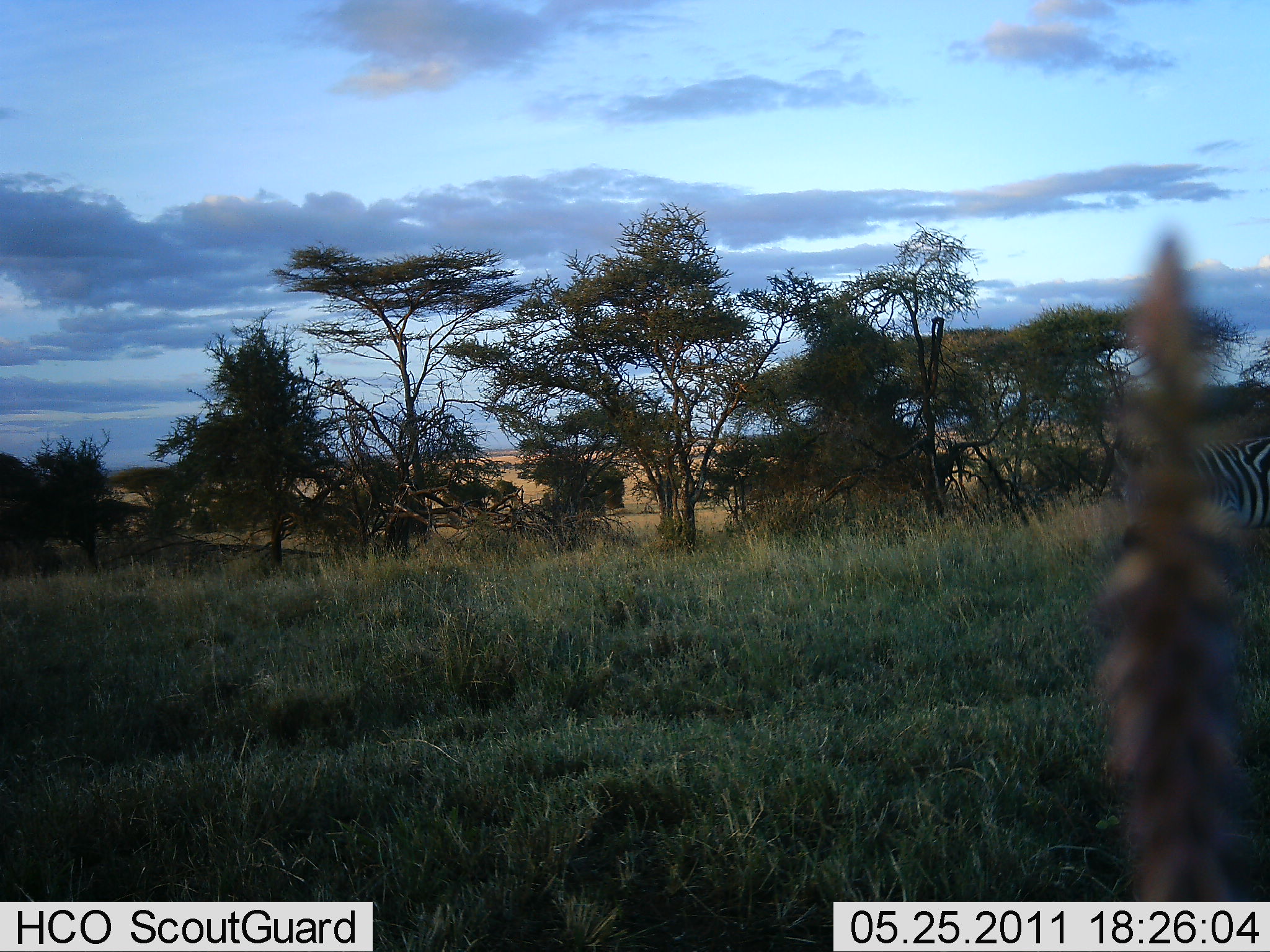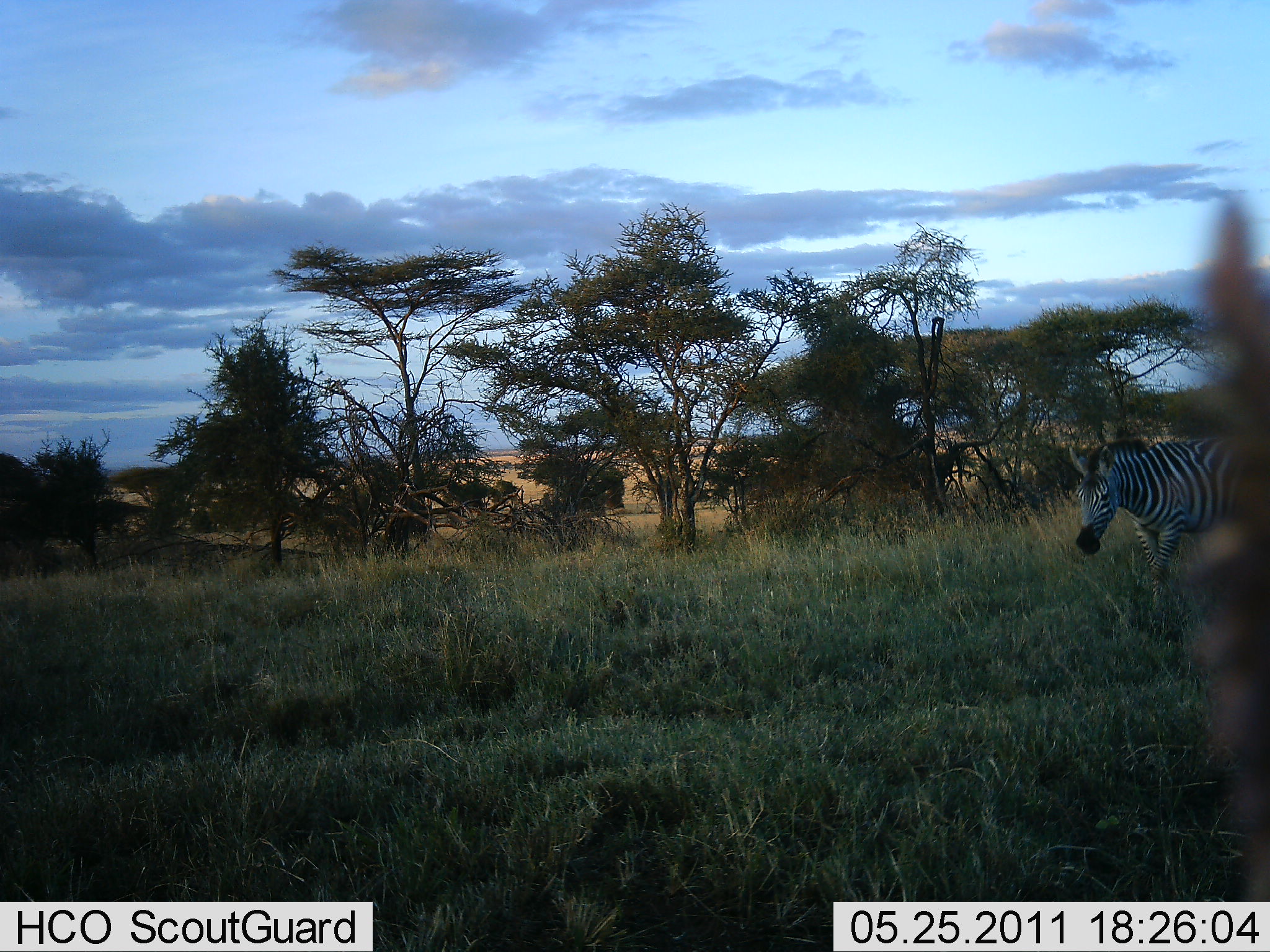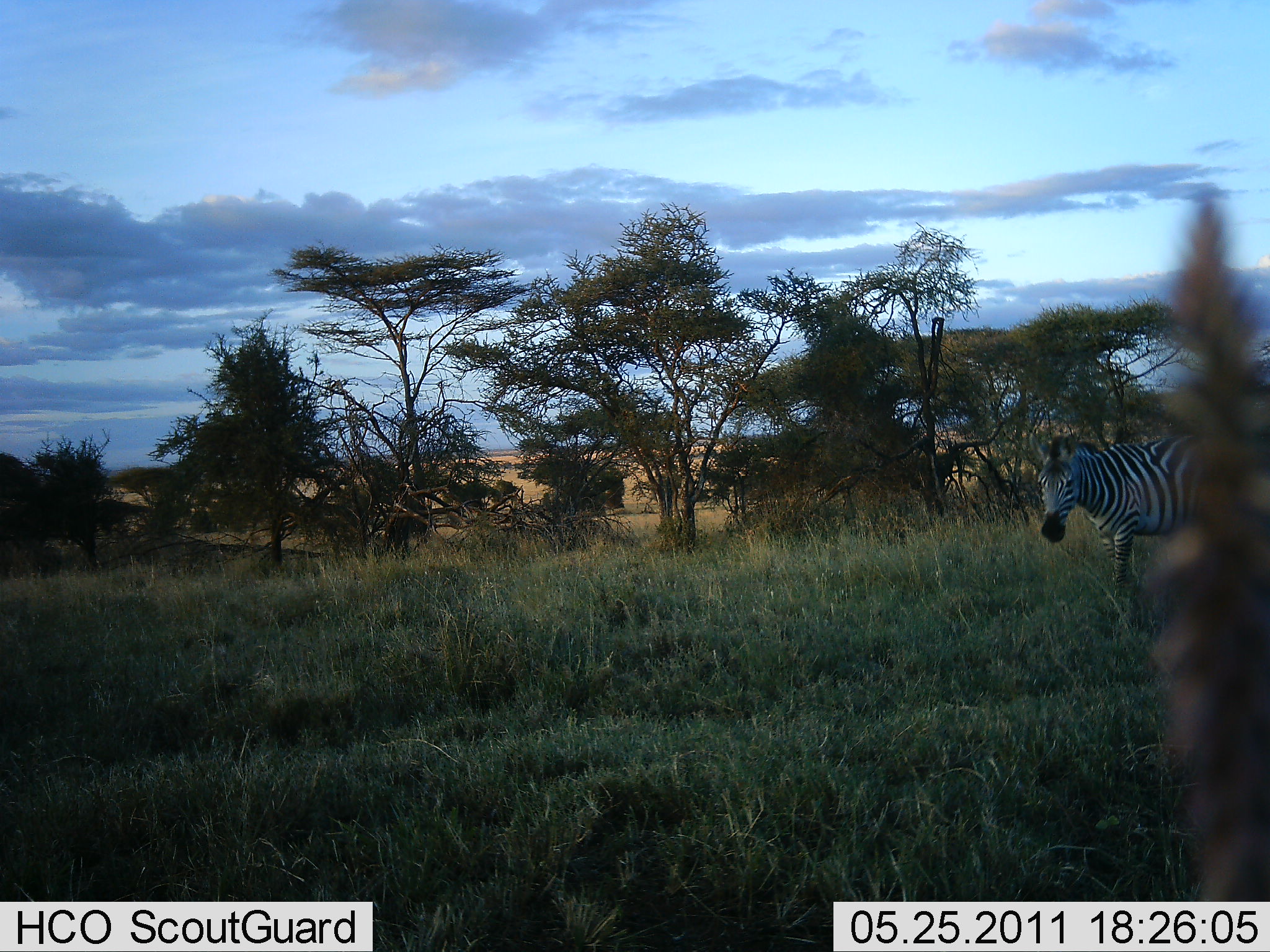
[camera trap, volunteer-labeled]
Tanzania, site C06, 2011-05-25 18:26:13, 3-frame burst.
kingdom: Animalia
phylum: Chordata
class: Mammalia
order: Perissodactyla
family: Equidae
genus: Equus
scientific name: Equus quagga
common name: plains zebra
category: zebra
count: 1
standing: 15%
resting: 0%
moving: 92%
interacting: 0%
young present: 0%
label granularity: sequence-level